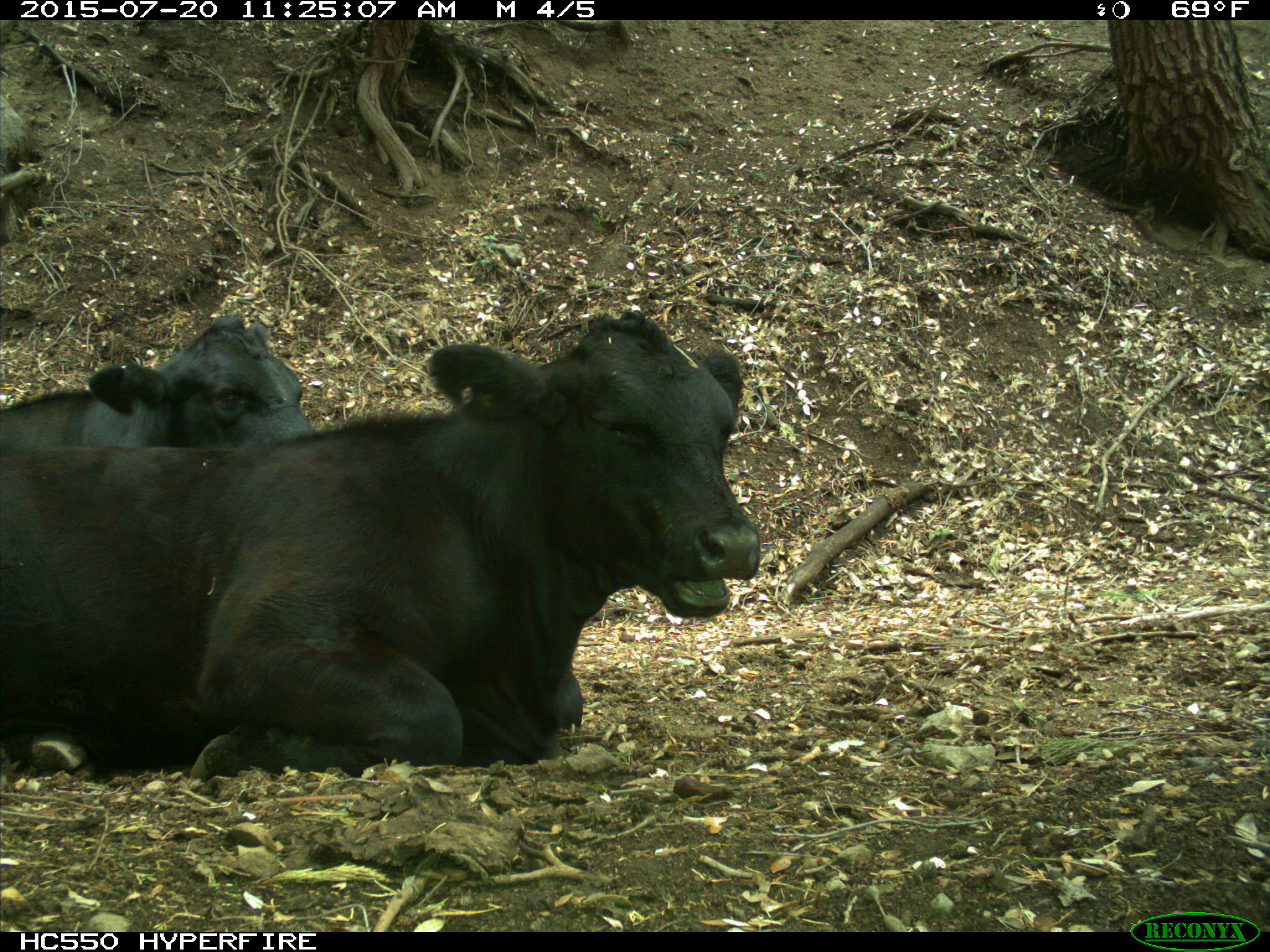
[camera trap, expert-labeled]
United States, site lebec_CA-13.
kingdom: Animalia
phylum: Chordata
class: Mammalia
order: Artiodactyla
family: Bovidae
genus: Bos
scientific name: Bos taurus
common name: domestic cow